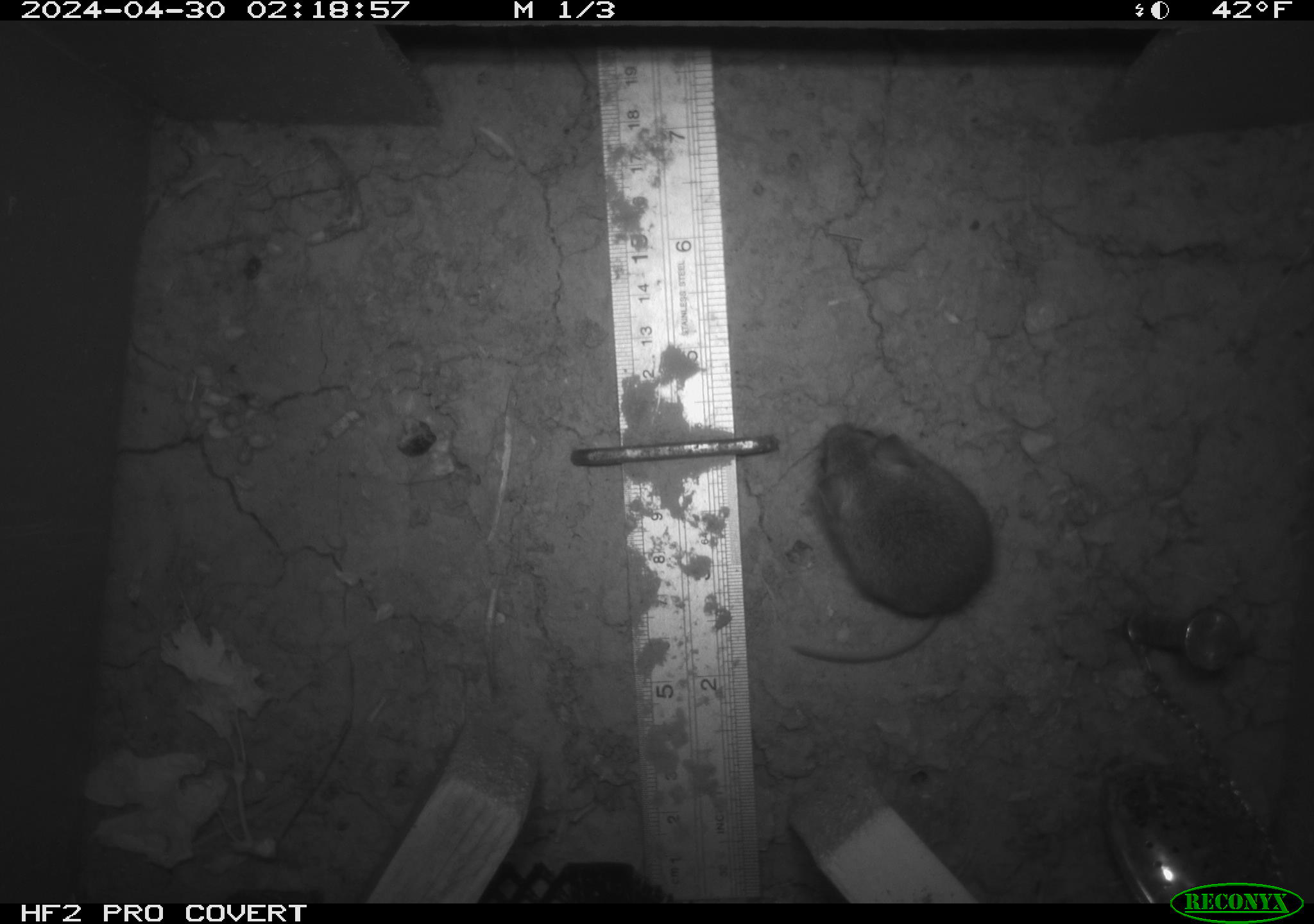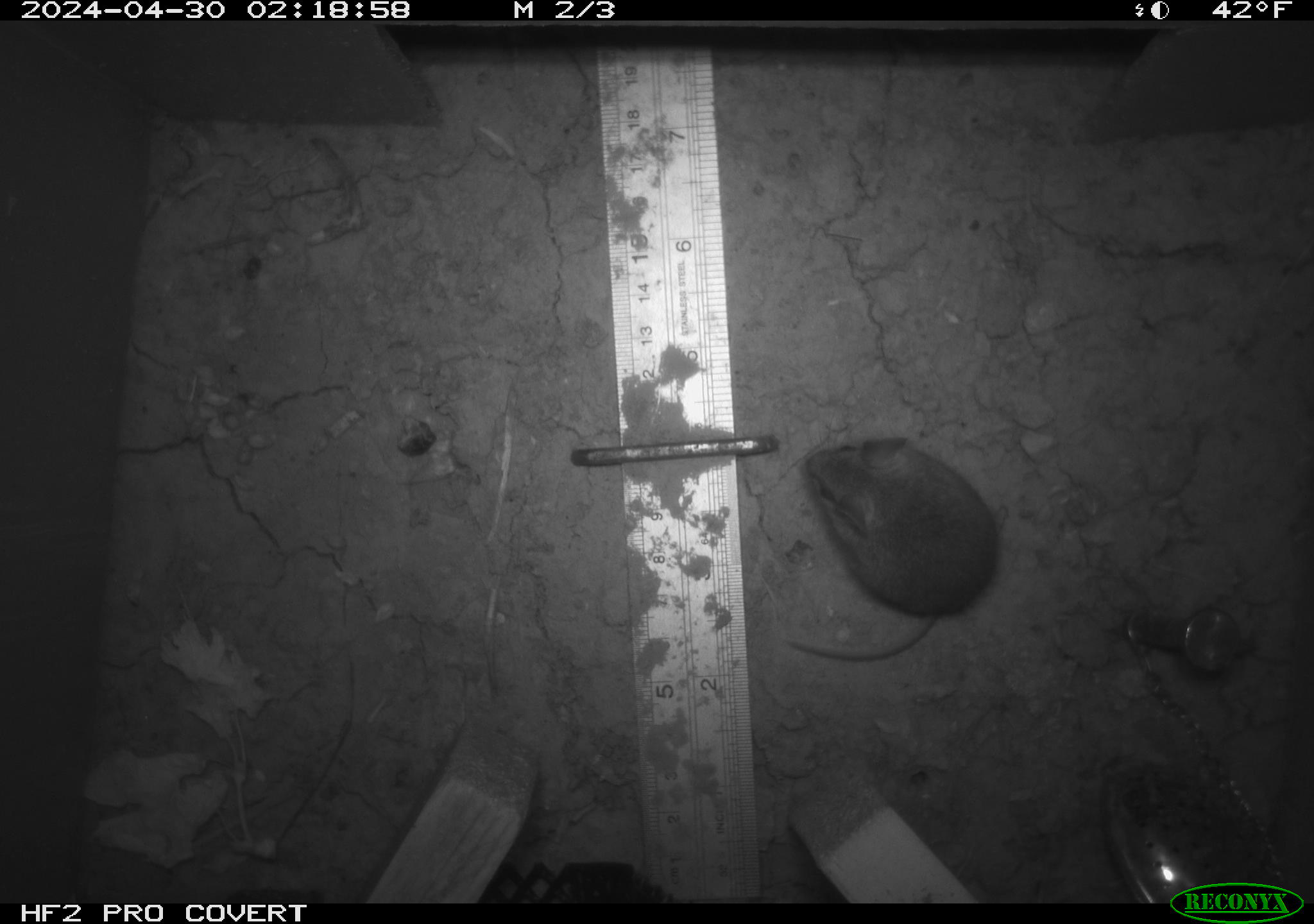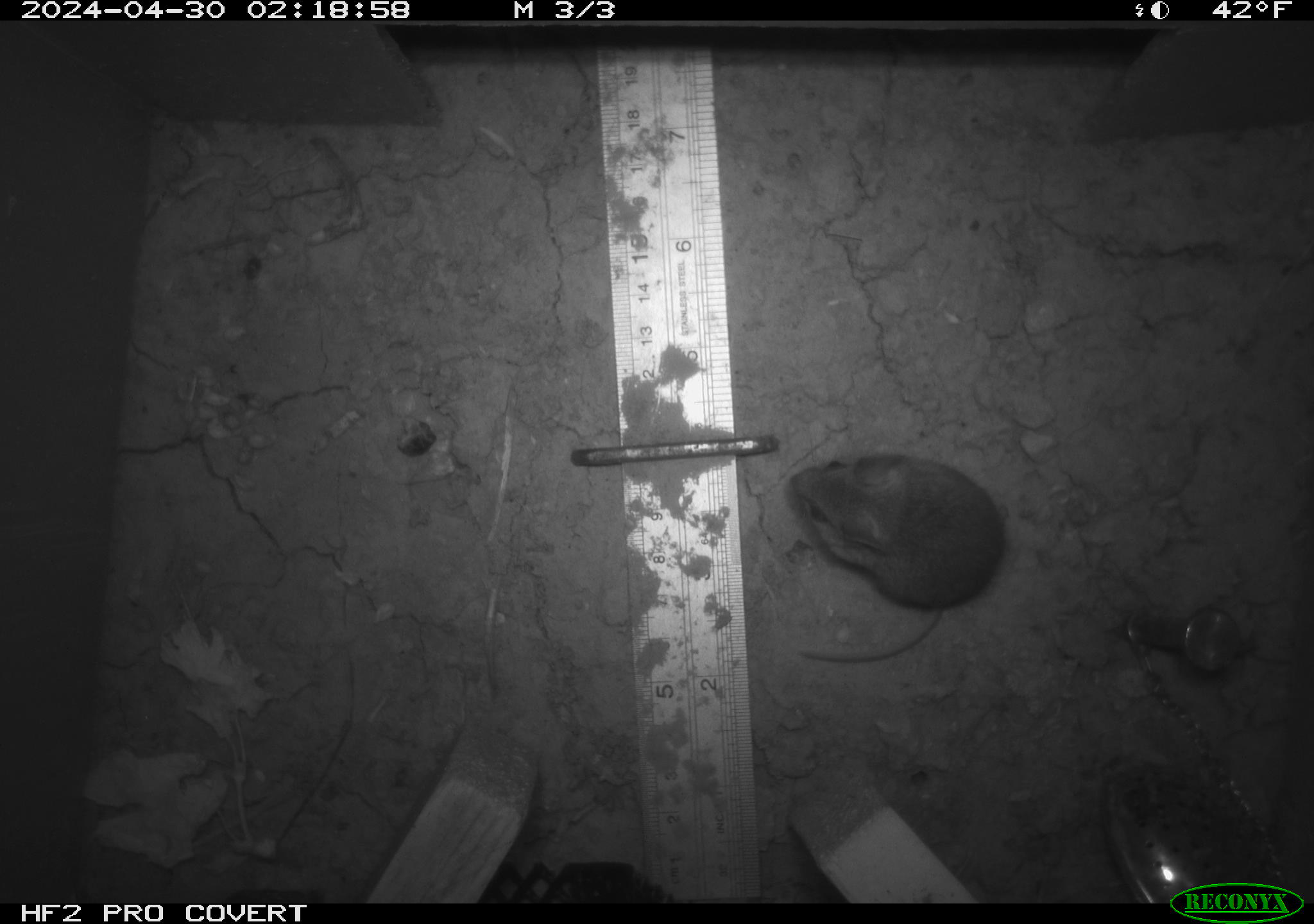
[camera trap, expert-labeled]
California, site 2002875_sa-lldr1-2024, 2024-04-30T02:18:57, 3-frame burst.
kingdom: Animalia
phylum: Chordata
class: Mammalia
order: Rodentia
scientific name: Rodentia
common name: mouse species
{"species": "mouse species (Rodentia)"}